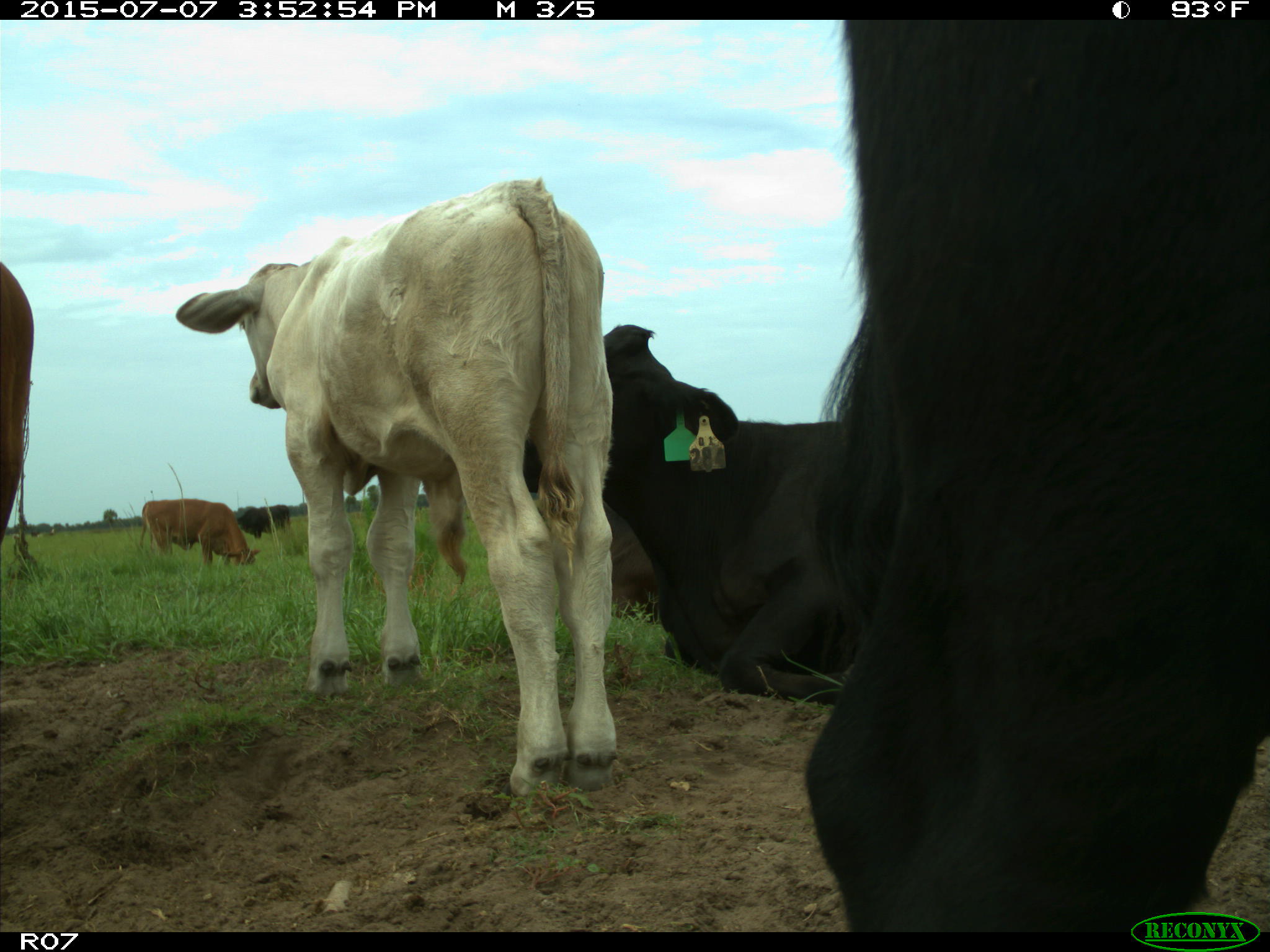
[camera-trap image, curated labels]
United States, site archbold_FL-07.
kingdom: Animalia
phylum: Chordata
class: Mammalia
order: Artiodactyla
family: Bovidae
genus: Bos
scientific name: Bos taurus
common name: domestic cow